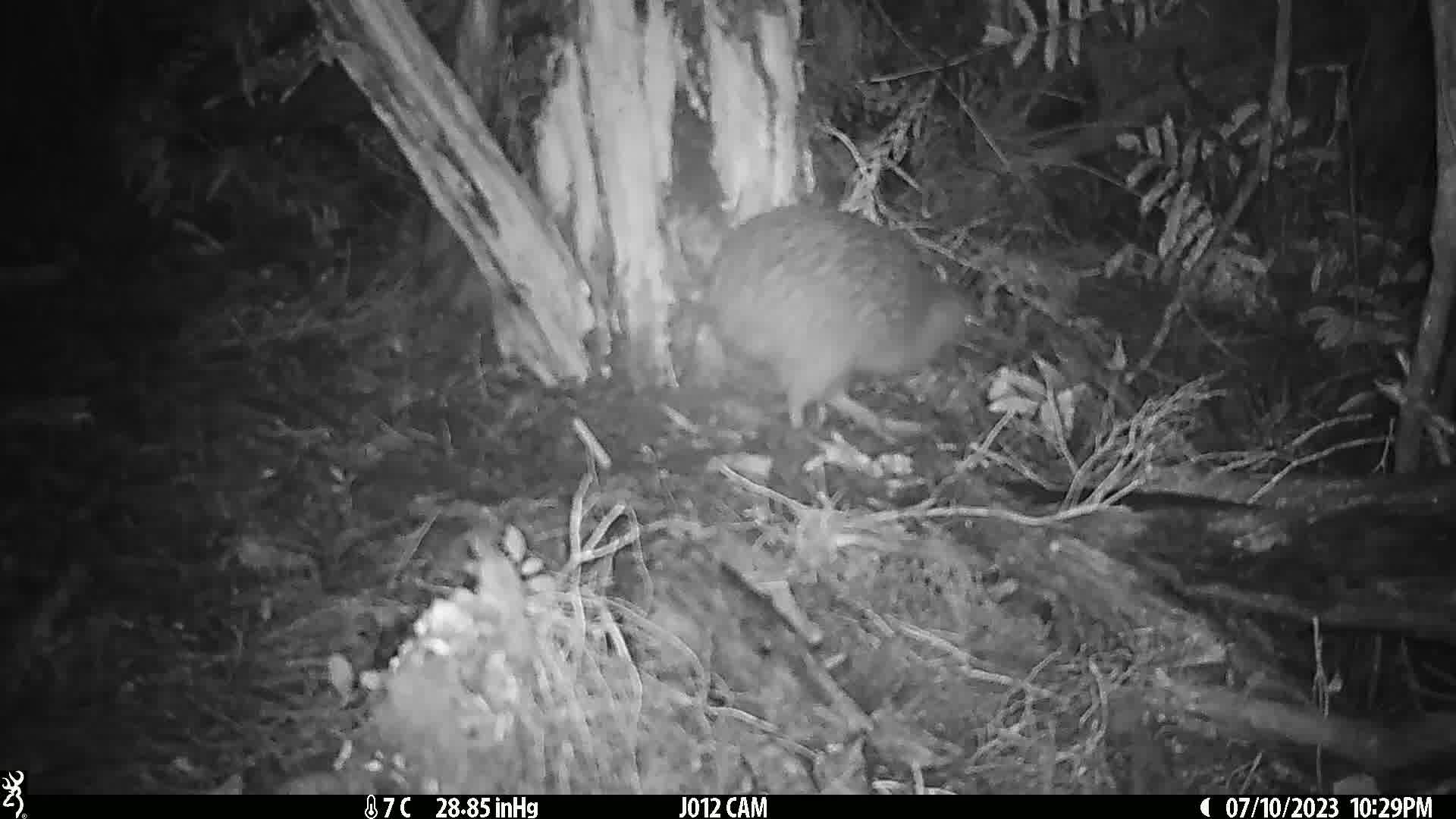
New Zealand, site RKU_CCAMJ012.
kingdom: Animalia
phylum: Chordata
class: Aves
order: Apterygiformes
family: Apterygidae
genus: Apteryx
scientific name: Apteryx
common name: kiwi